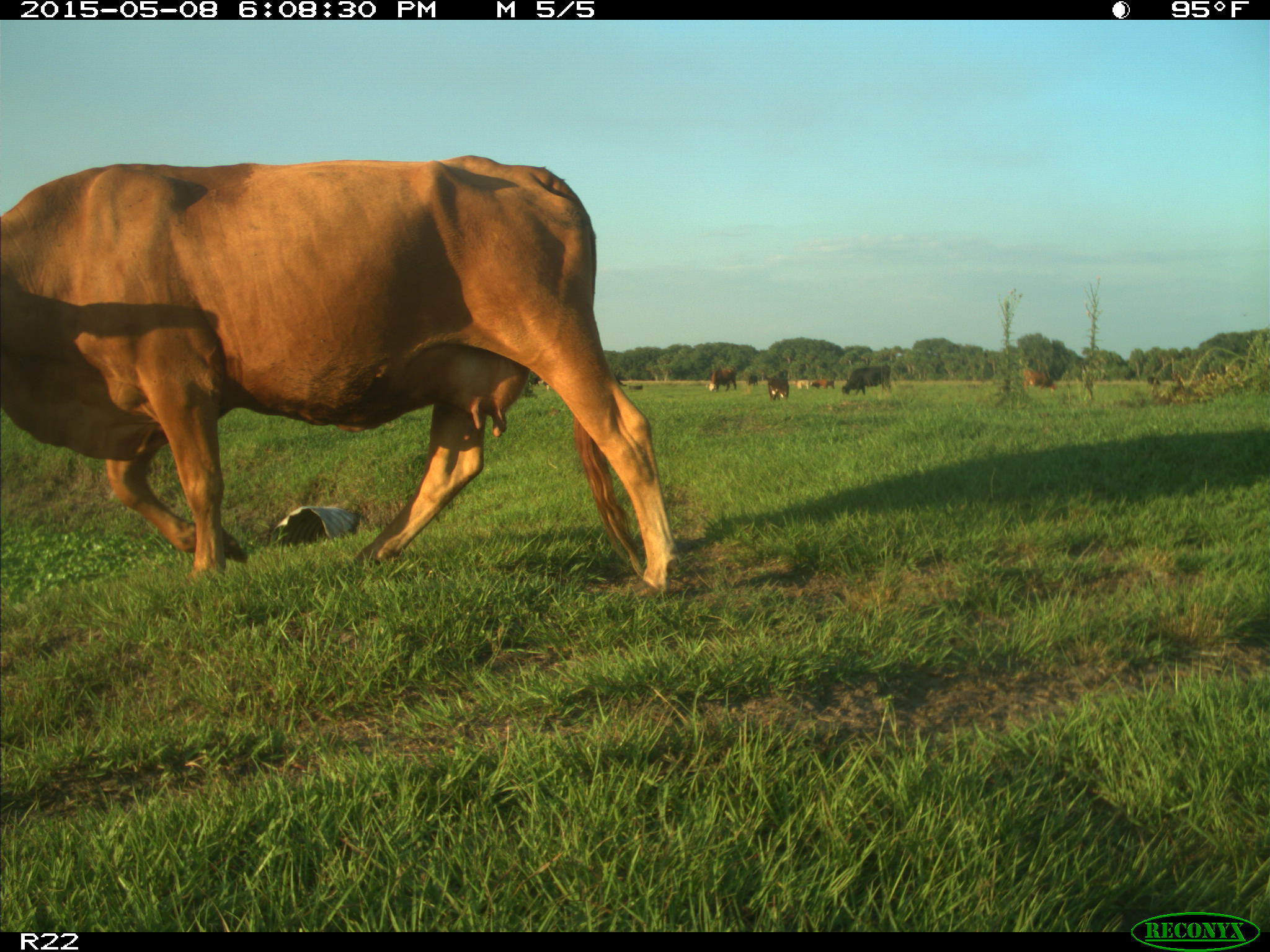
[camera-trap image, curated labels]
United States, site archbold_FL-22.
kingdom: Animalia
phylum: Chordata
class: Mammalia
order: Artiodactyla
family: Bovidae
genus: Bos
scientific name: Bos taurus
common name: domestic cow